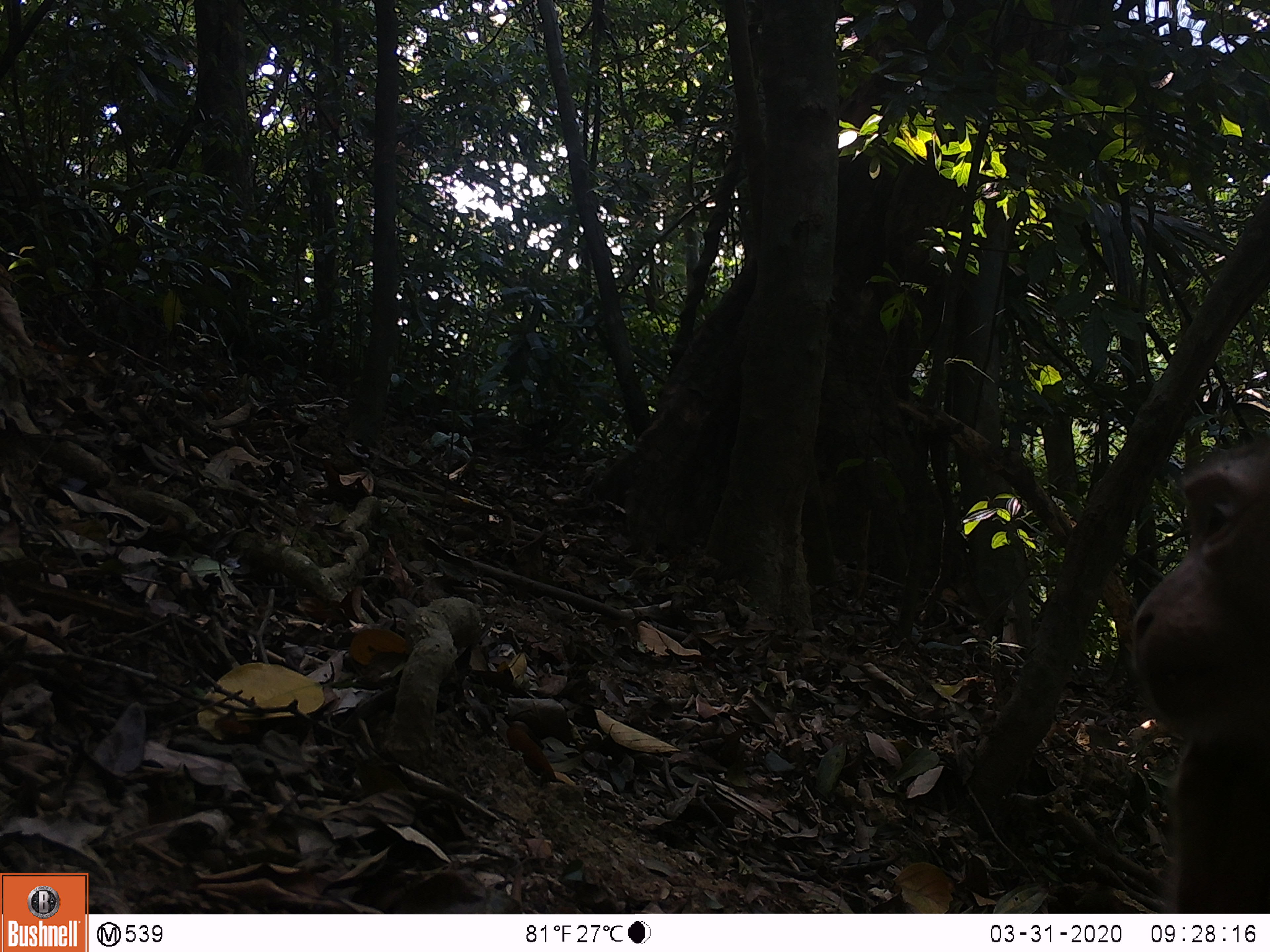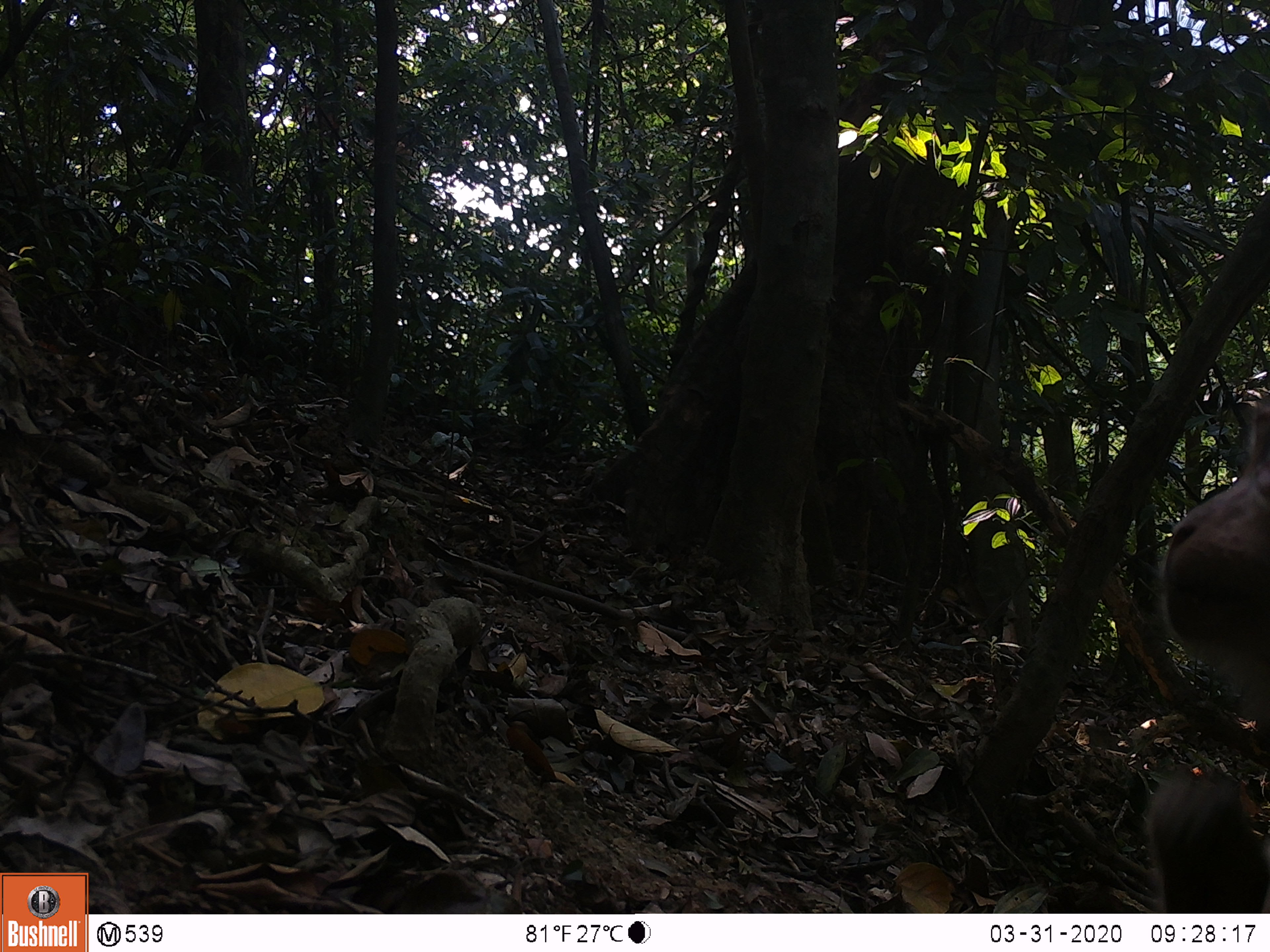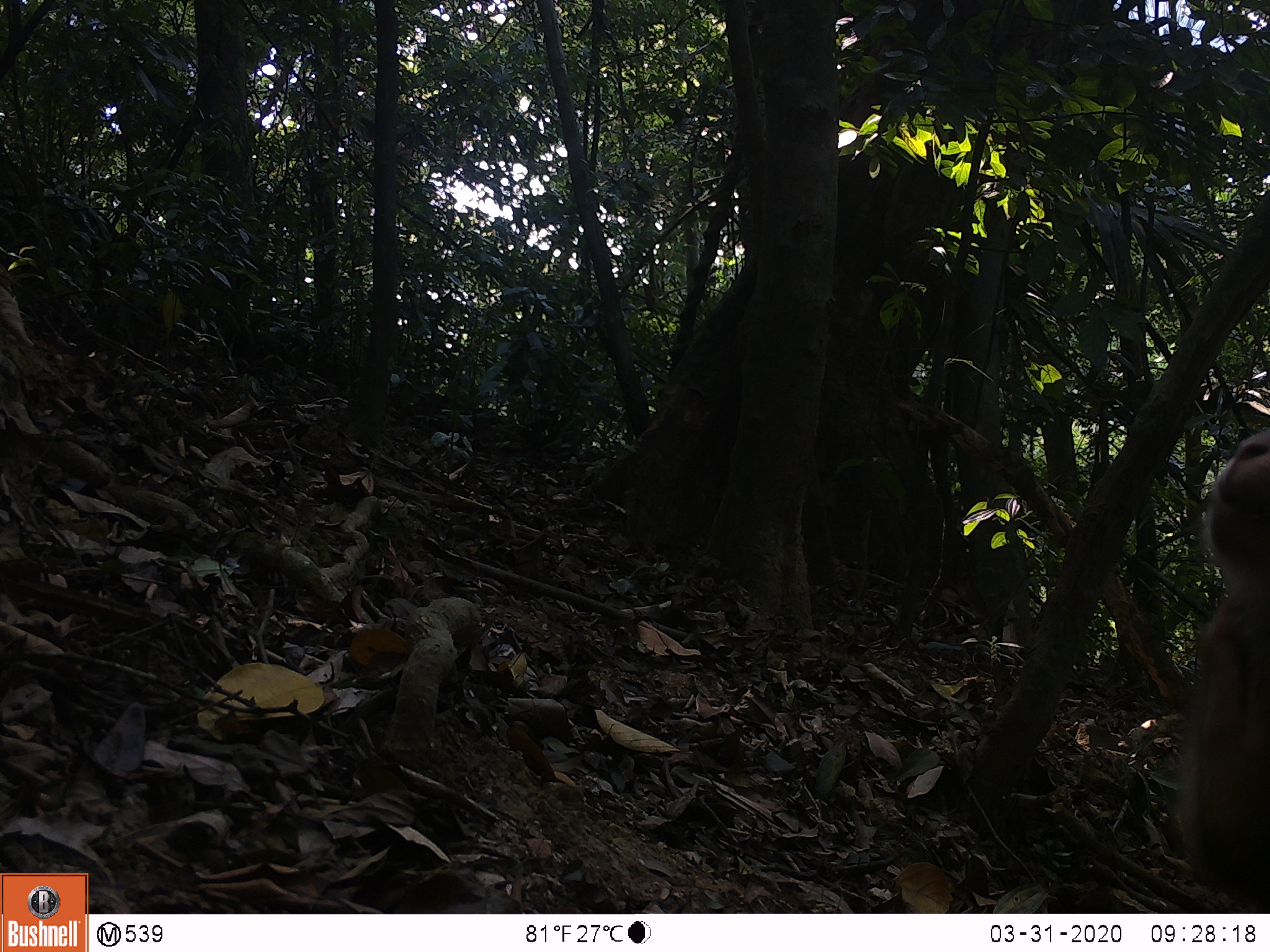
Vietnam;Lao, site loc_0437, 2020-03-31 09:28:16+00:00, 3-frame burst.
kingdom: Animalia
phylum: Chordata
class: Mammalia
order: Primates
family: Cercopithecidae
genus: Macaca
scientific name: Macaca nemestrina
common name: pig-tailed macaque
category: pig tailed macaque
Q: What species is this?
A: Pig tailed macaque (pig-tailed macaque) (Macaca nemestrina).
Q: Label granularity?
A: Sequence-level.